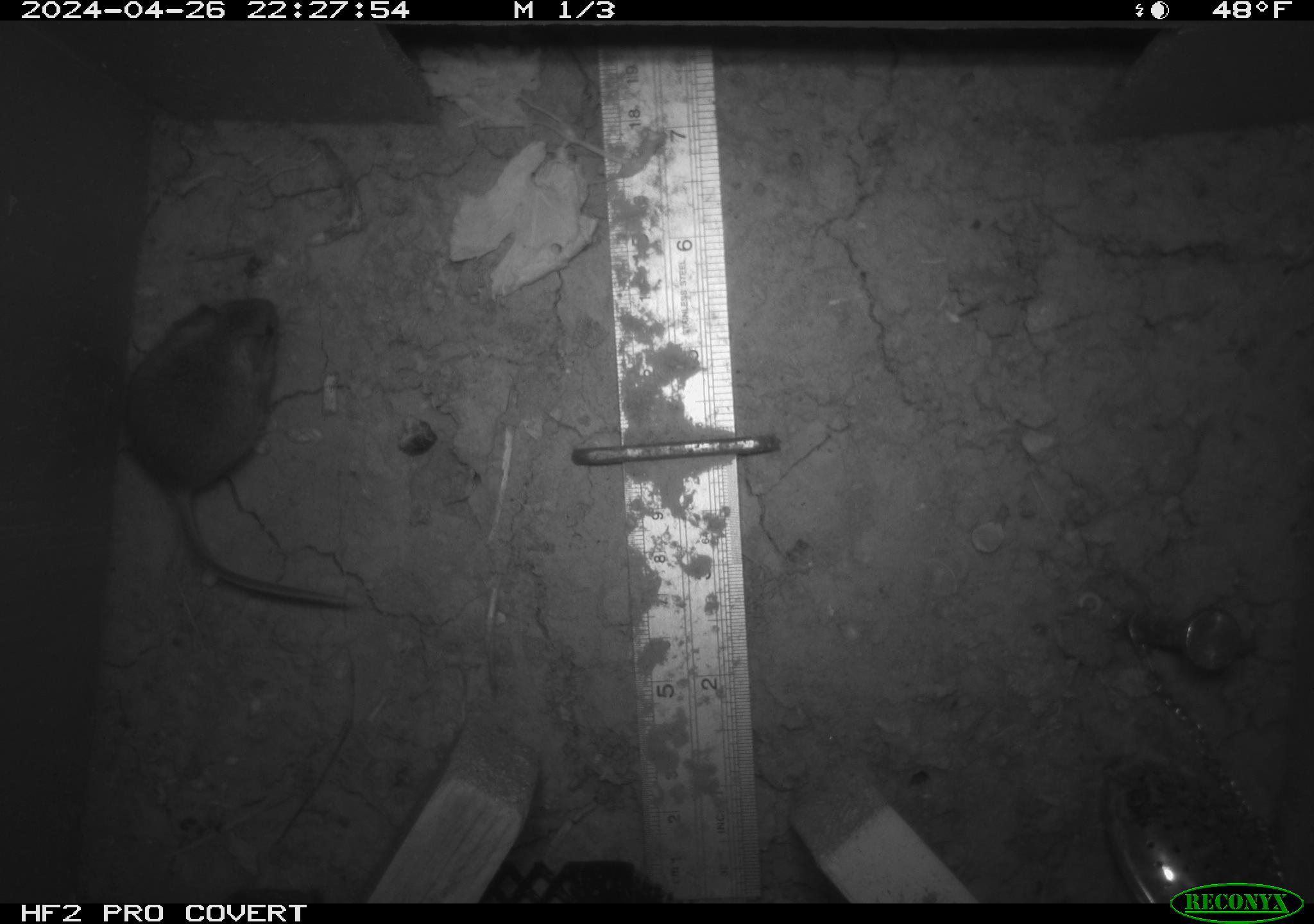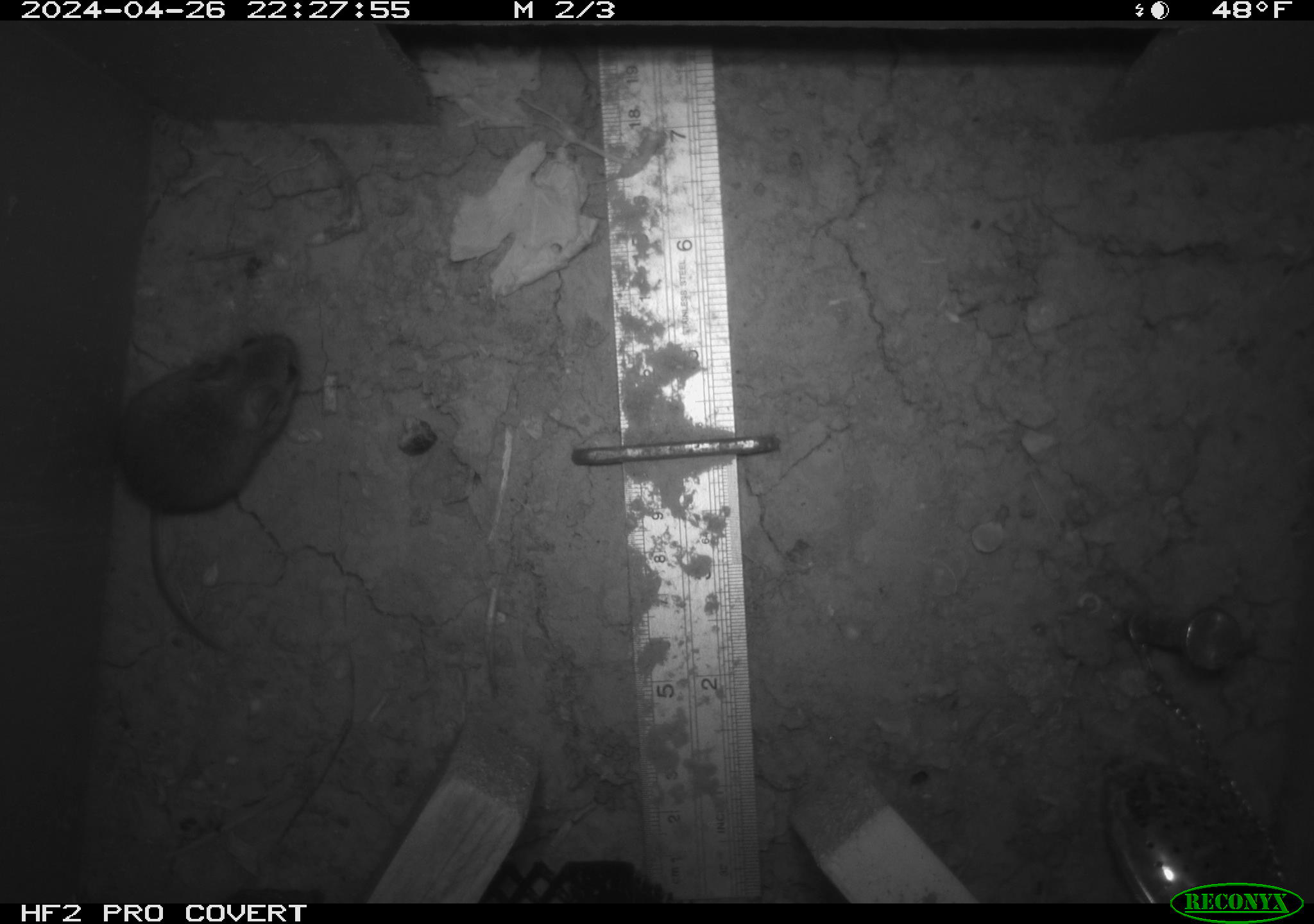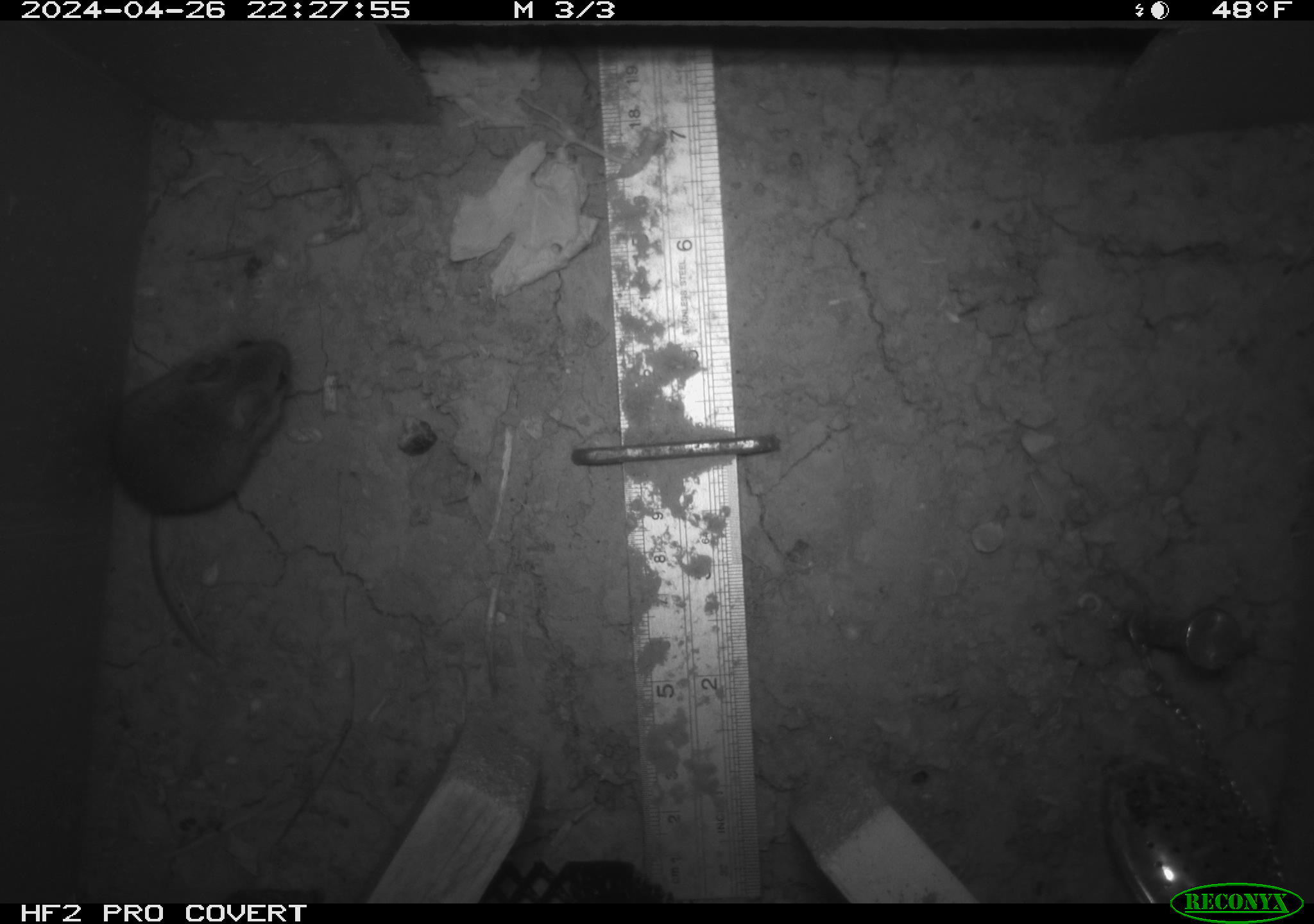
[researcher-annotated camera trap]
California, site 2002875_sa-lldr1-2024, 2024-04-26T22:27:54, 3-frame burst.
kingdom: Animalia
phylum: Chordata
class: Mammalia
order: Rodentia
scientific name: Rodentia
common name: mouse species